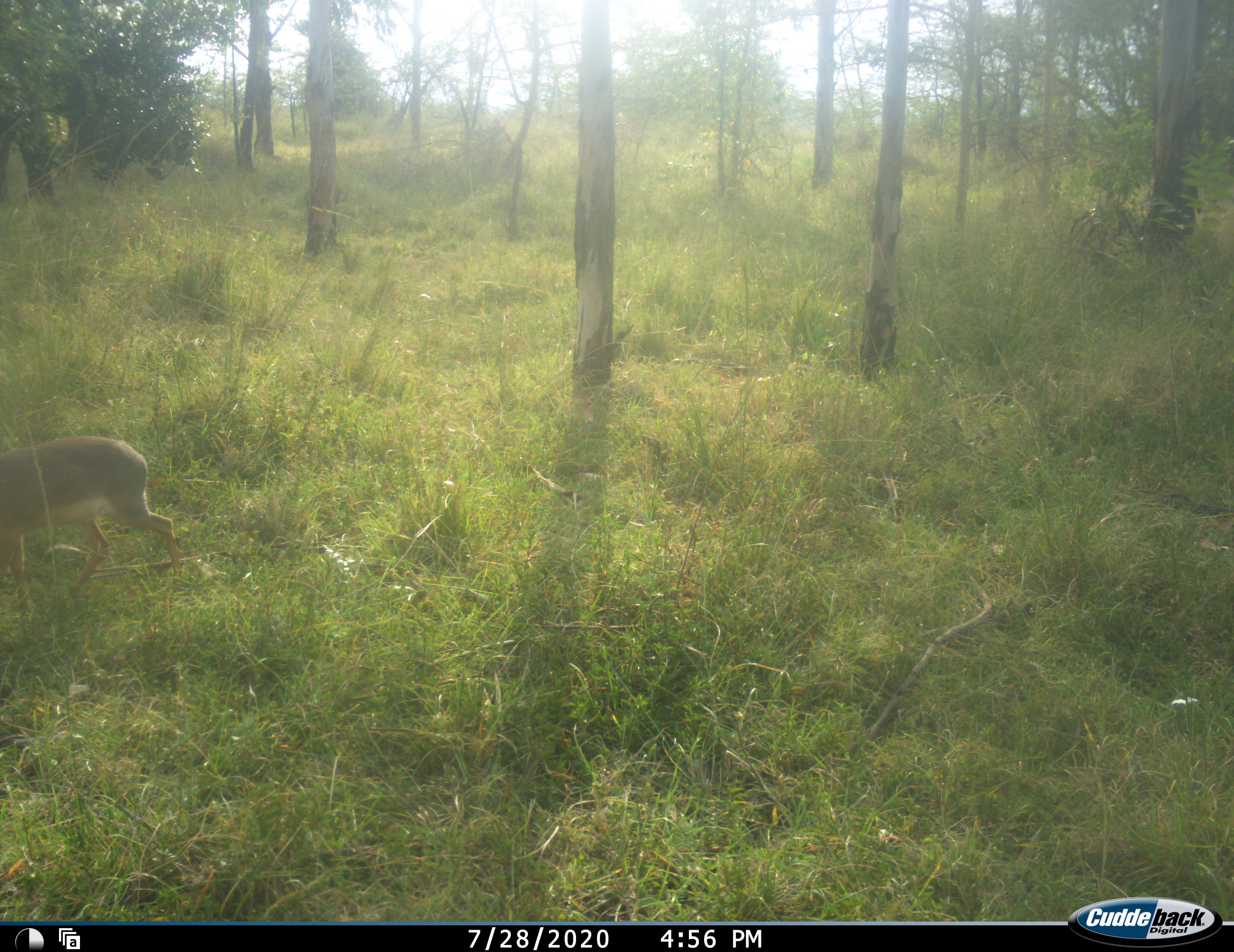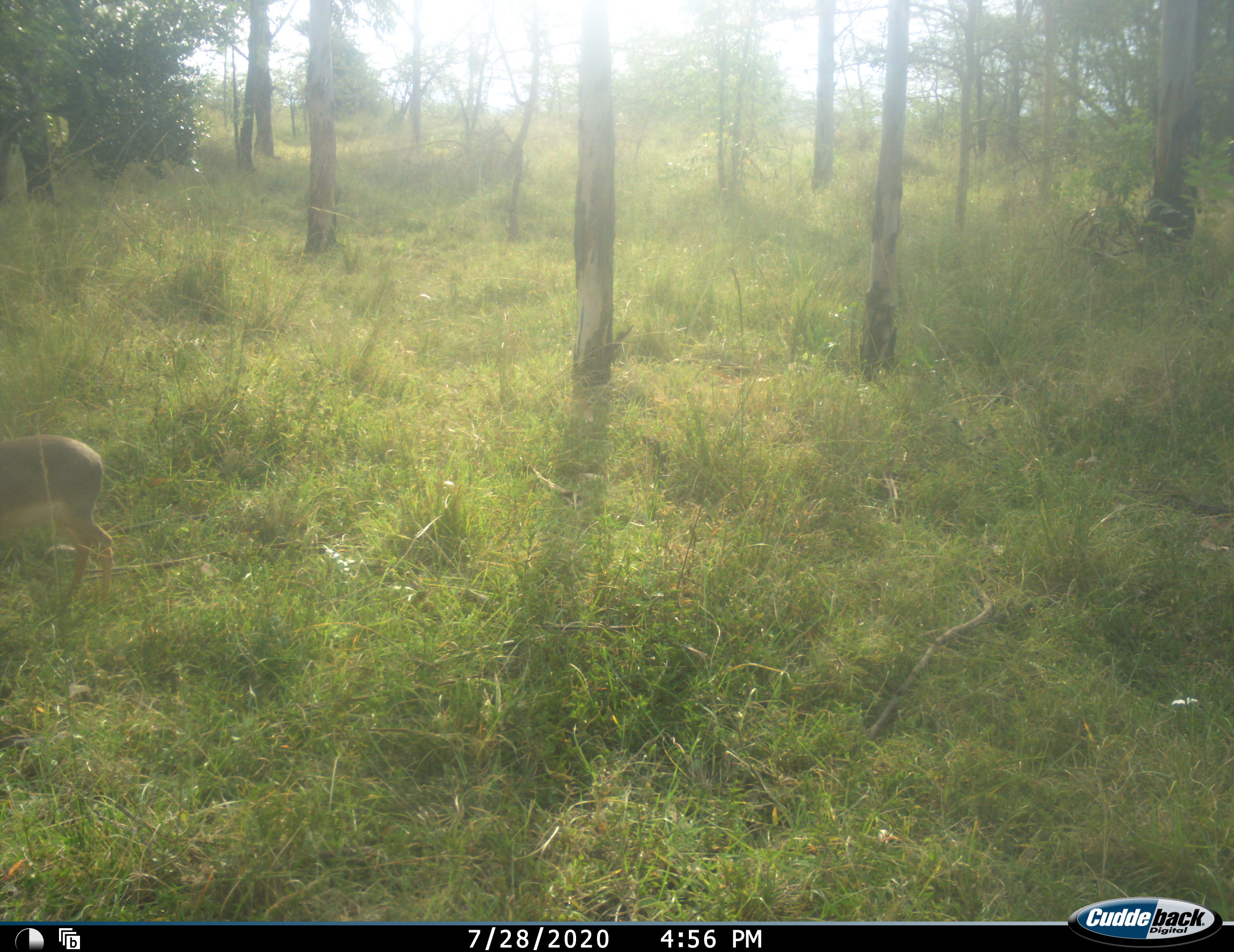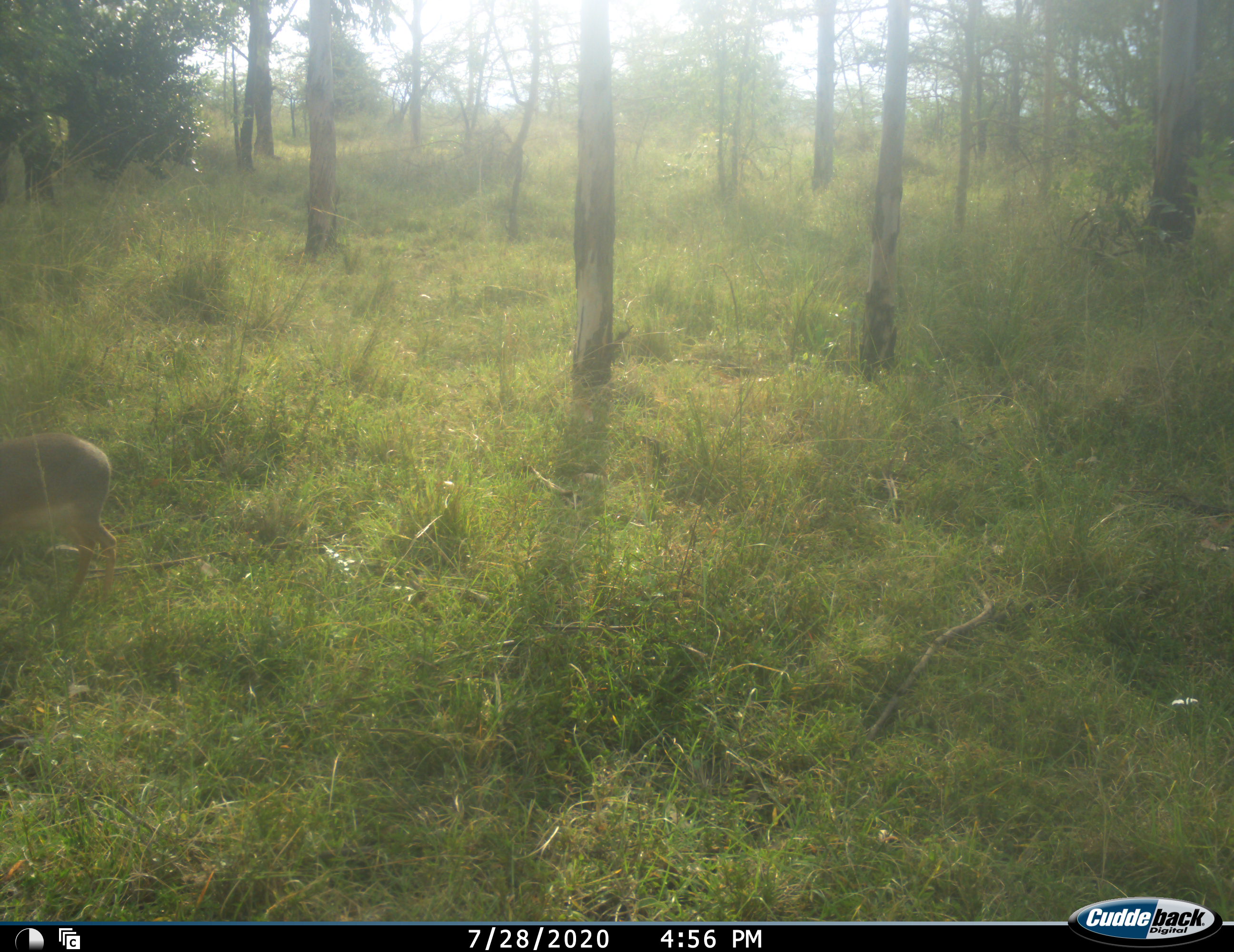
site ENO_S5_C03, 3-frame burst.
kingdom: Animalia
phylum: Chordata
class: Mammalia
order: Artiodactyla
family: Bovidae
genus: Madoqua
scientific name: Madoqua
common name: dik-dik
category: dikdik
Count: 1.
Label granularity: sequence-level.